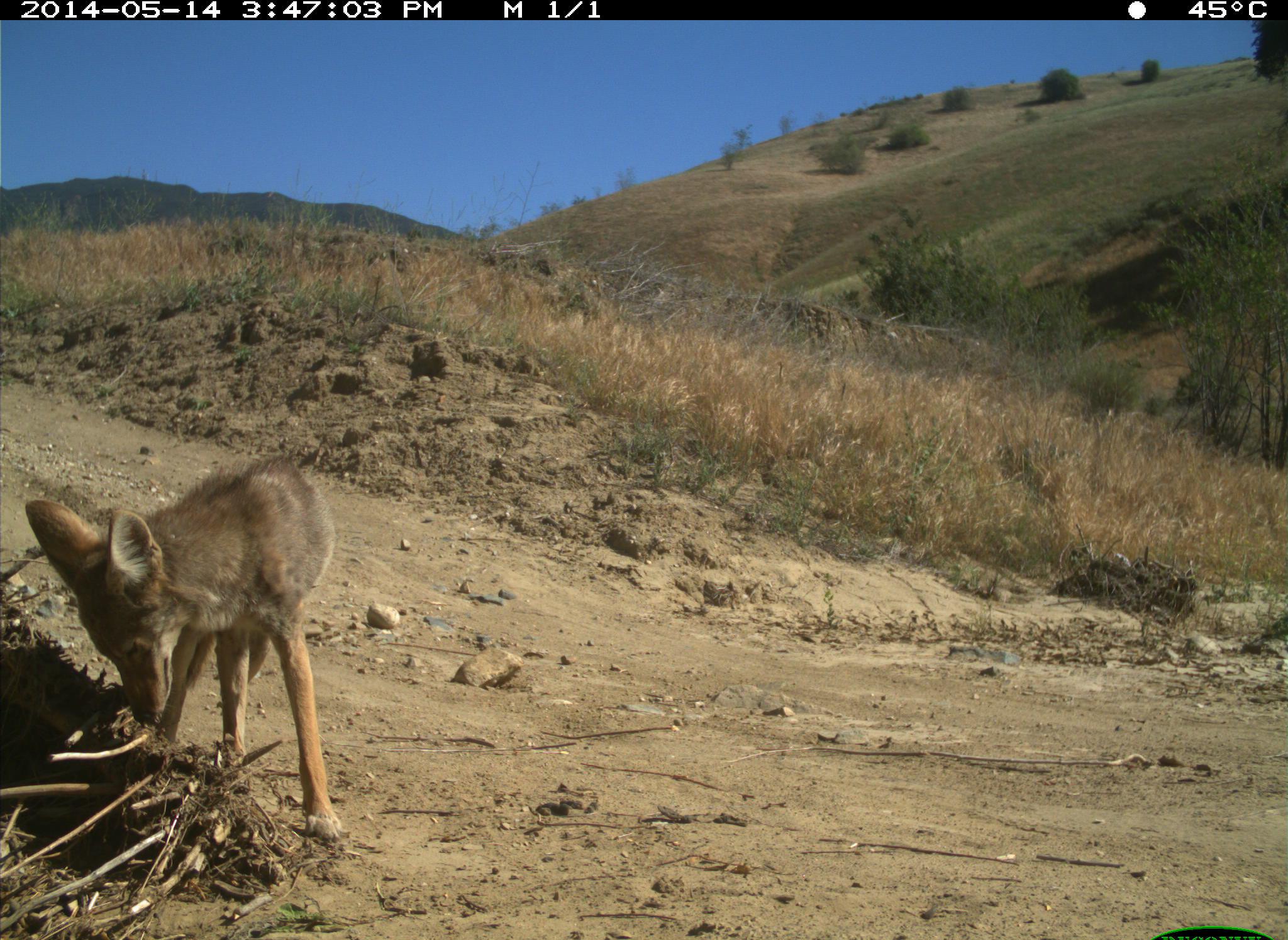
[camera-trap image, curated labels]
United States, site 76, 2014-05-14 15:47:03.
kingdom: Animalia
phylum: Chordata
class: Mammalia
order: Carnivora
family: Canidae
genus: Canis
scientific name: Canis latrans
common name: coyote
Coyote (Canis latrans).